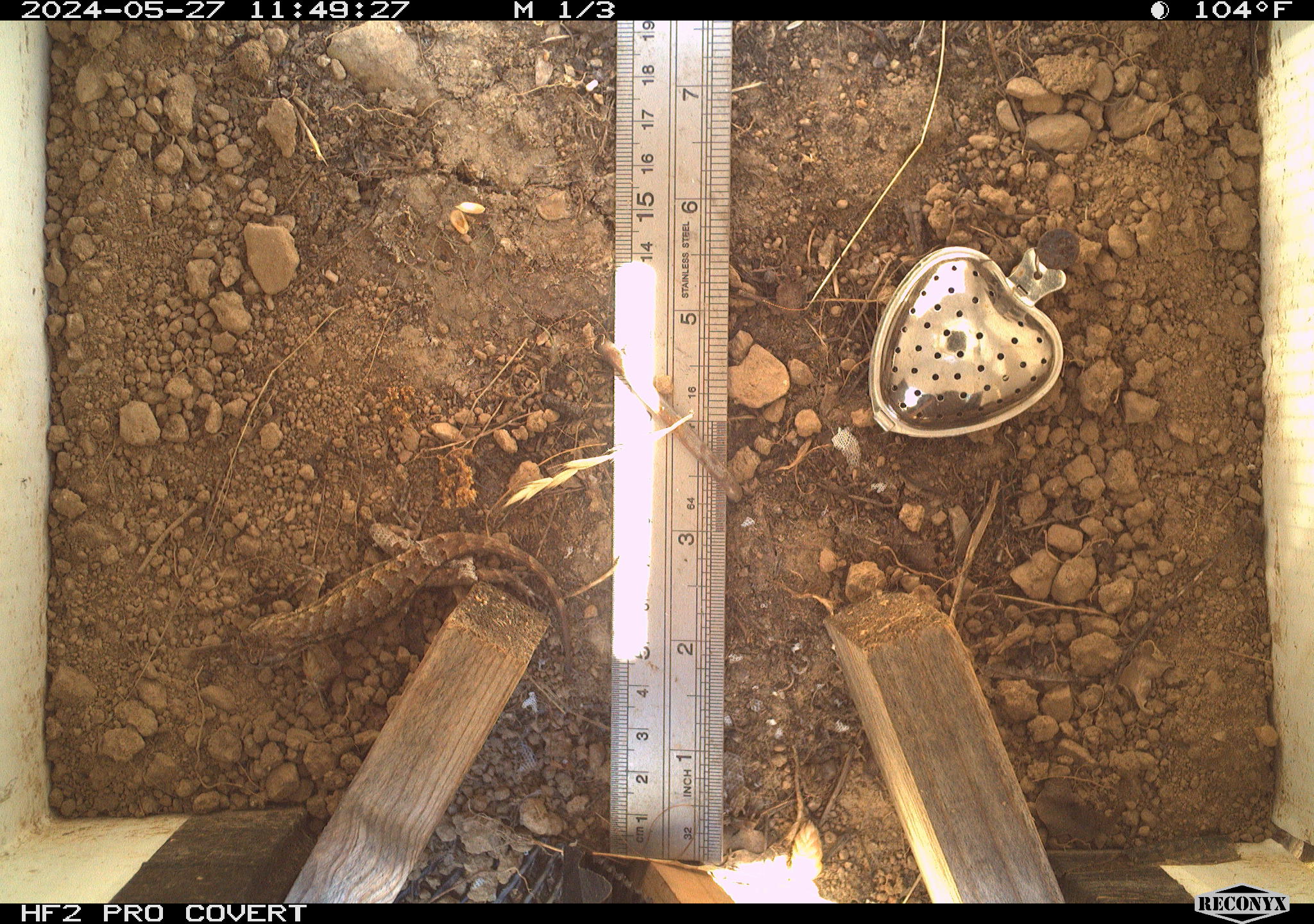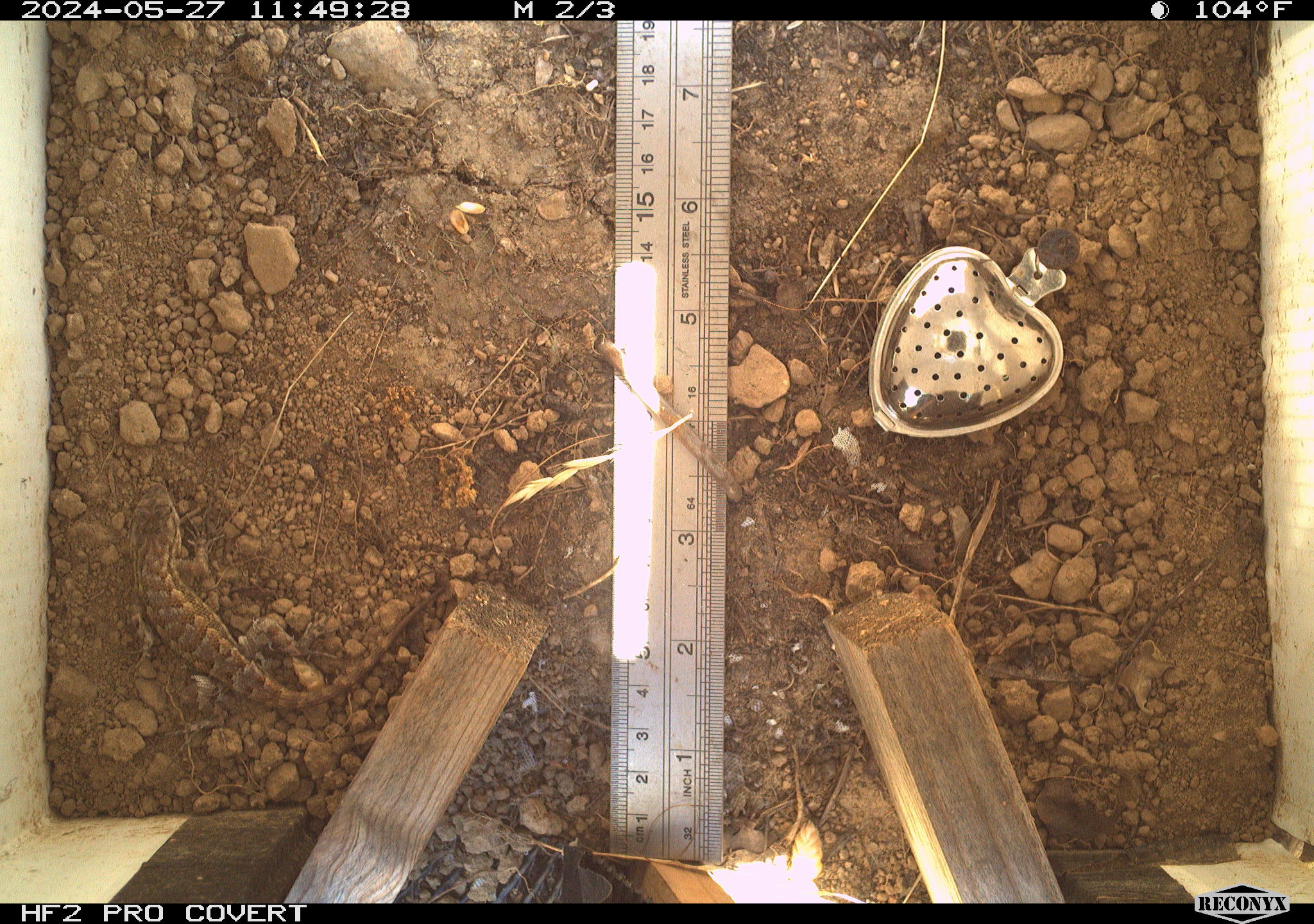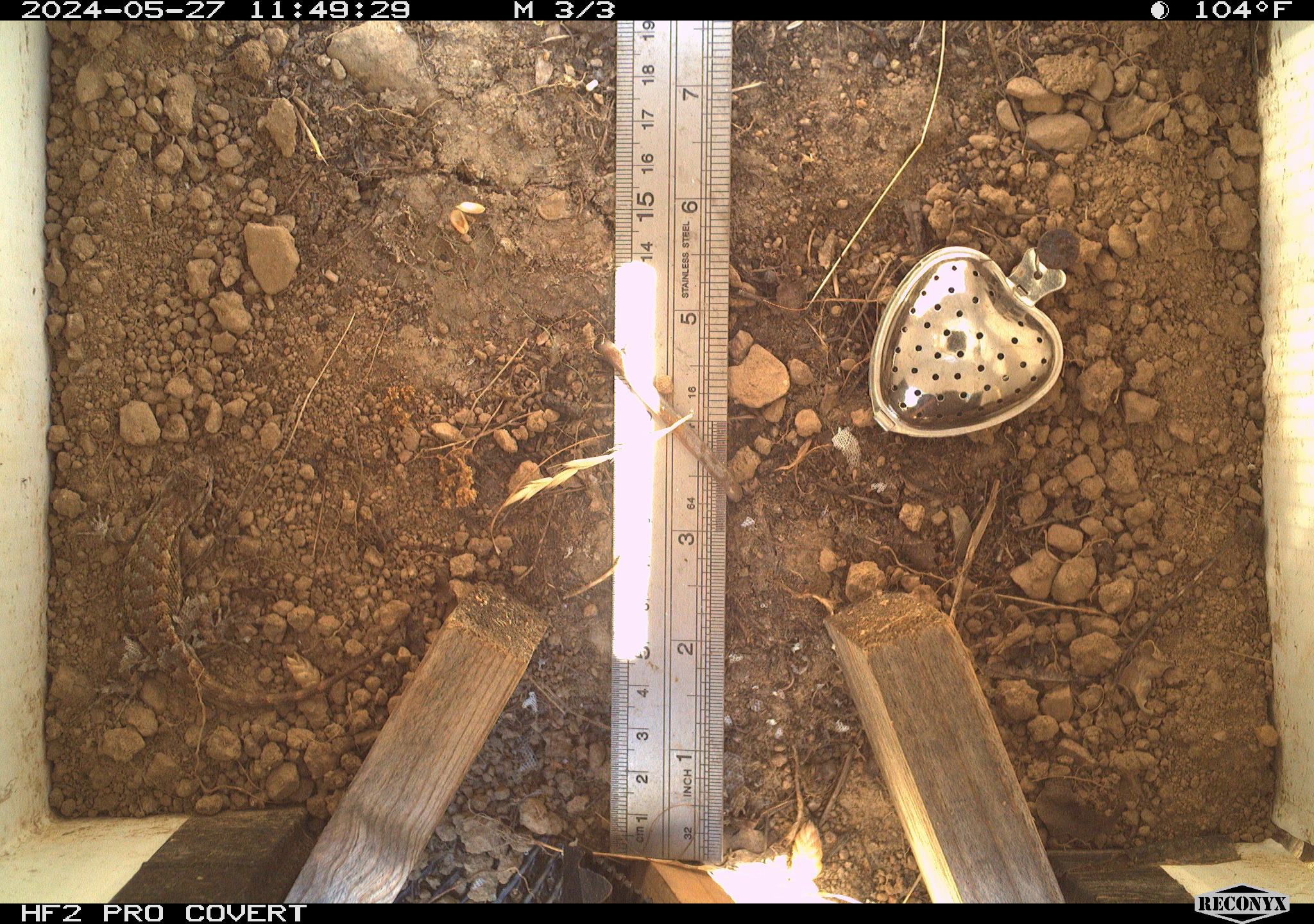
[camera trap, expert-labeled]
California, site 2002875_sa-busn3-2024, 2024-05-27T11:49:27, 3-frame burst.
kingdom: Animalia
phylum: Chordata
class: Reptilia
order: Squamata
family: Phrynosomatidae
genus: Sceloporus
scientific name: Sceloporus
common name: spiny lizards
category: sceloporus species